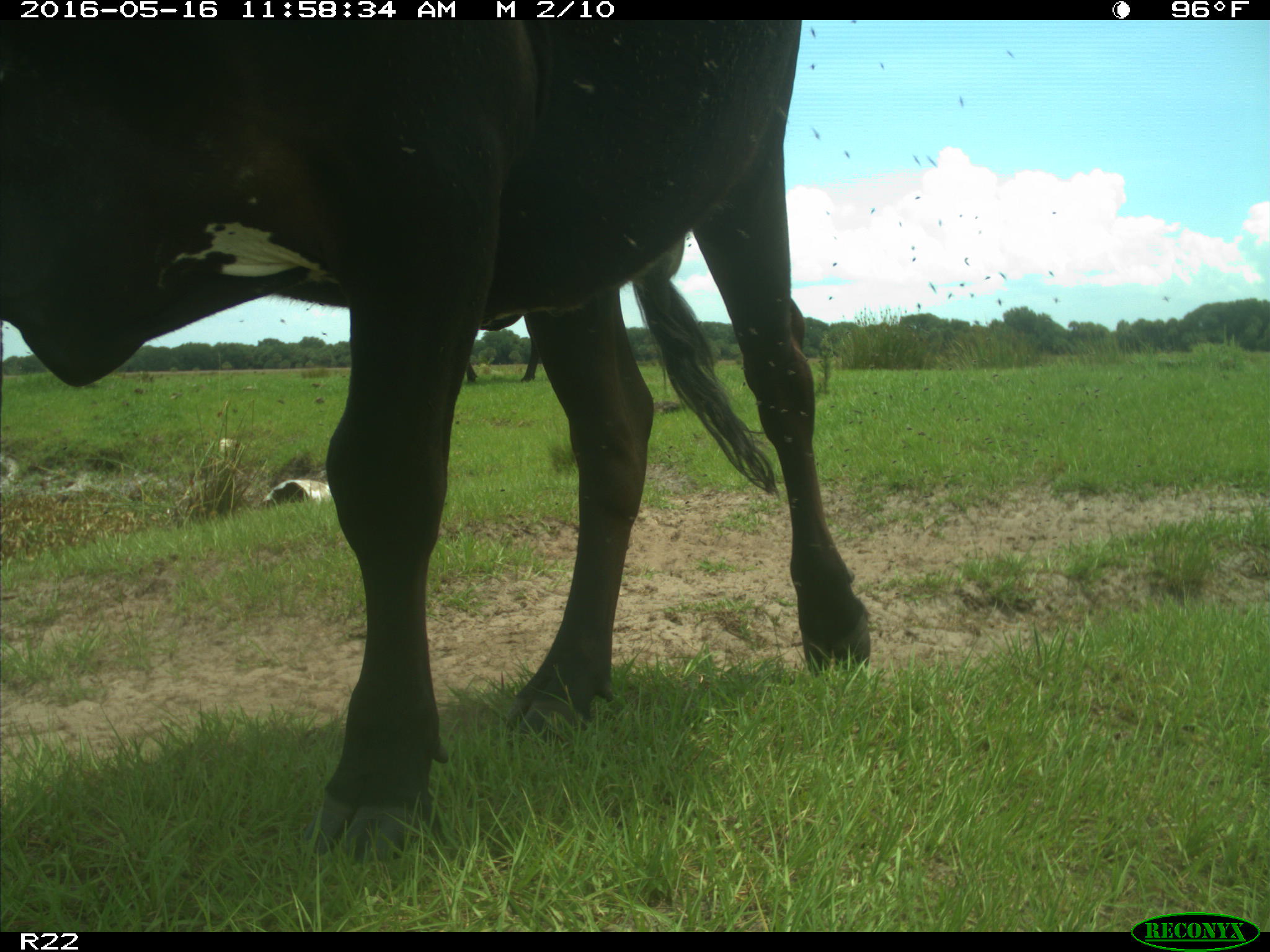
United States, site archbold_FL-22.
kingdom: Animalia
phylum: Chordata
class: Mammalia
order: Artiodactyla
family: Bovidae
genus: Bos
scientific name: Bos taurus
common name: domestic cow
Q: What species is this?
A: Bos taurus (domestic cow).